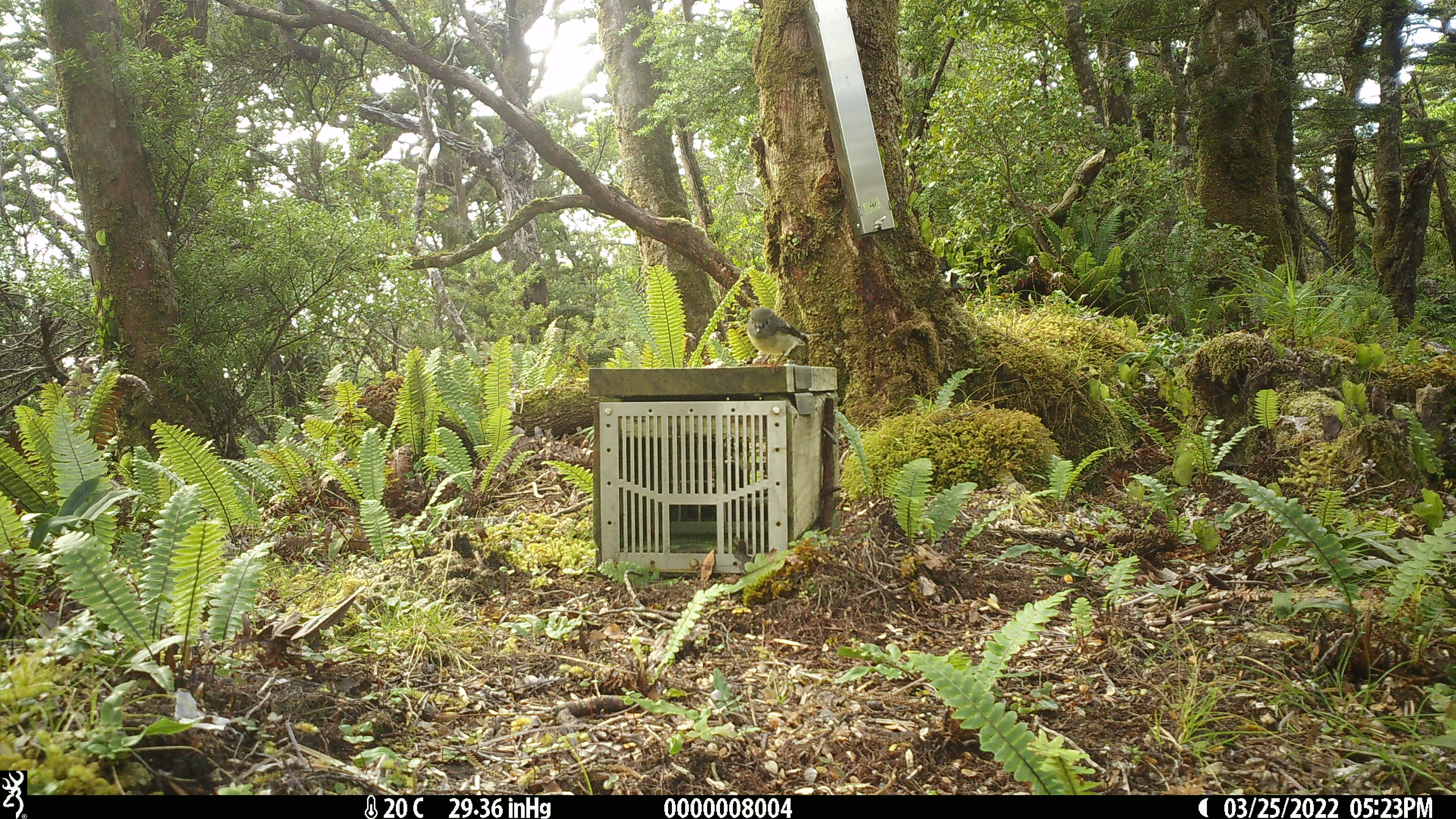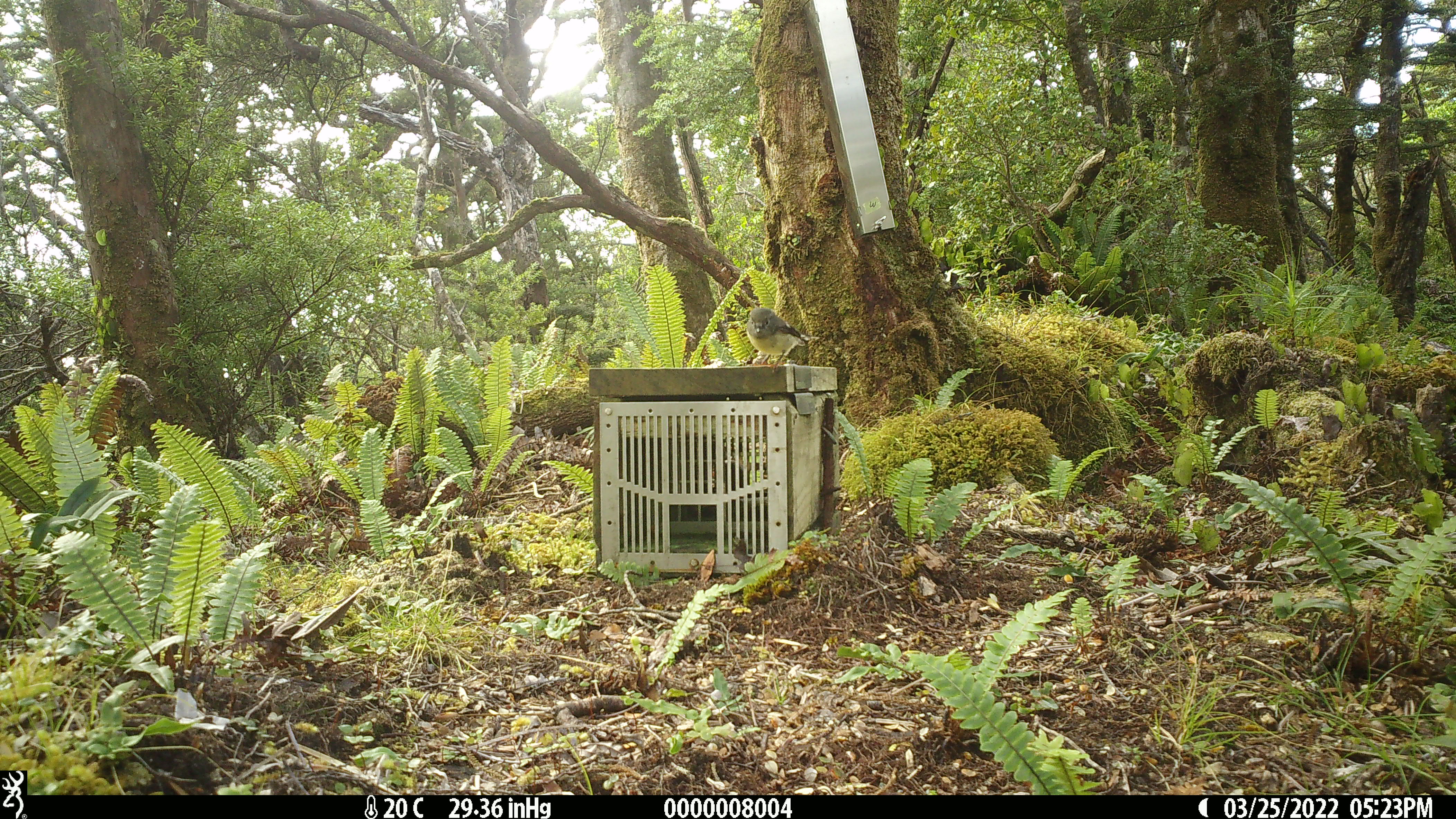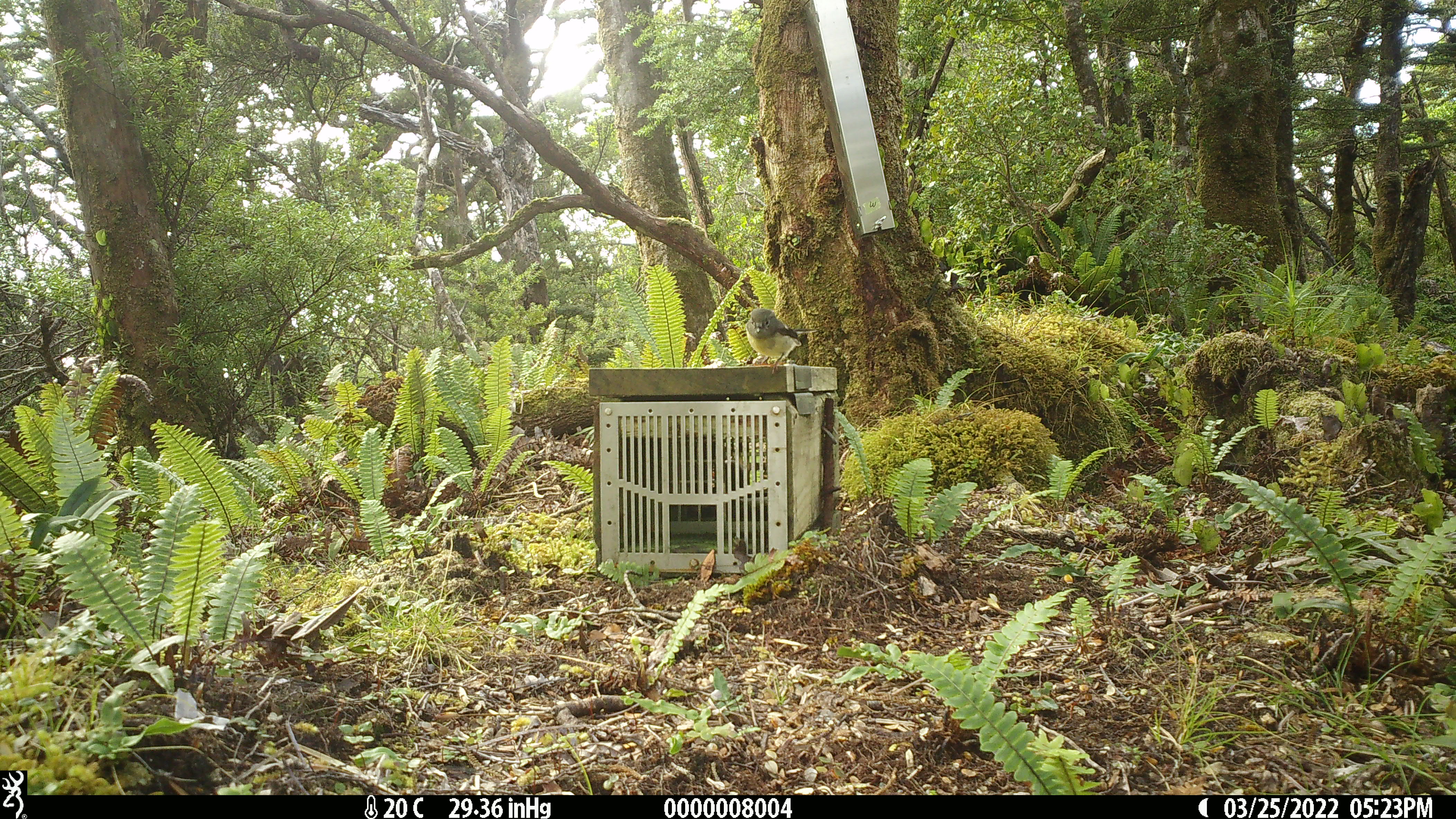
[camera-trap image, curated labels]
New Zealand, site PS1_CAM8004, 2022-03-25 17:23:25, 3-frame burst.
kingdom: Animalia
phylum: Chordata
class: Aves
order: Passeriformes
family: Petroicidae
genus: Petroica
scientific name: Petroica macrocephala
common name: tomtit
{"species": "tomtit (Petroica macrocephala)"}